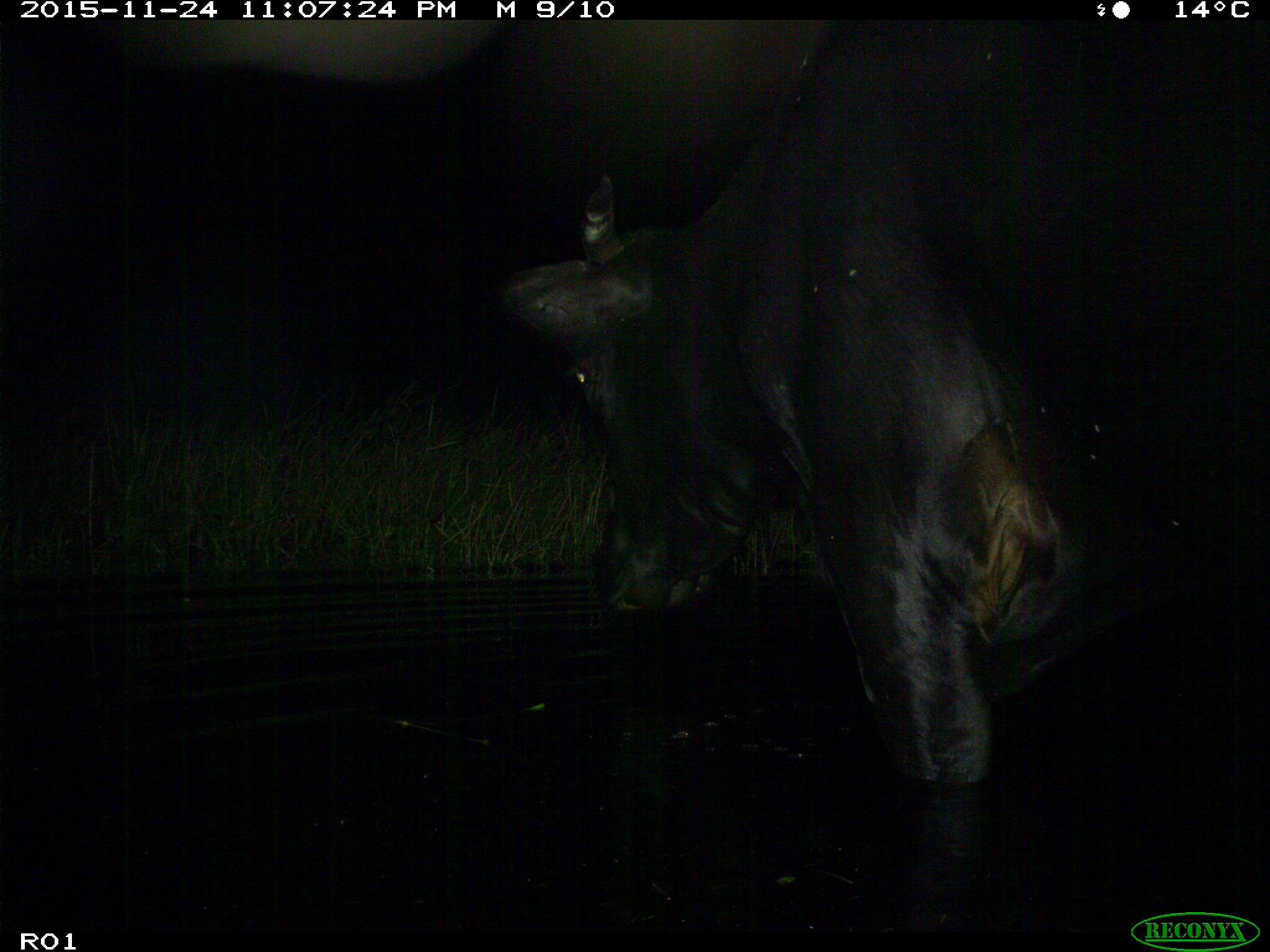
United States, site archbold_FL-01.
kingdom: Animalia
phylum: Chordata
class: Mammalia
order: Artiodactyla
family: Bovidae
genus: Bos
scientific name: Bos taurus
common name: domestic cow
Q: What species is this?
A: Bos taurus (domestic cow).